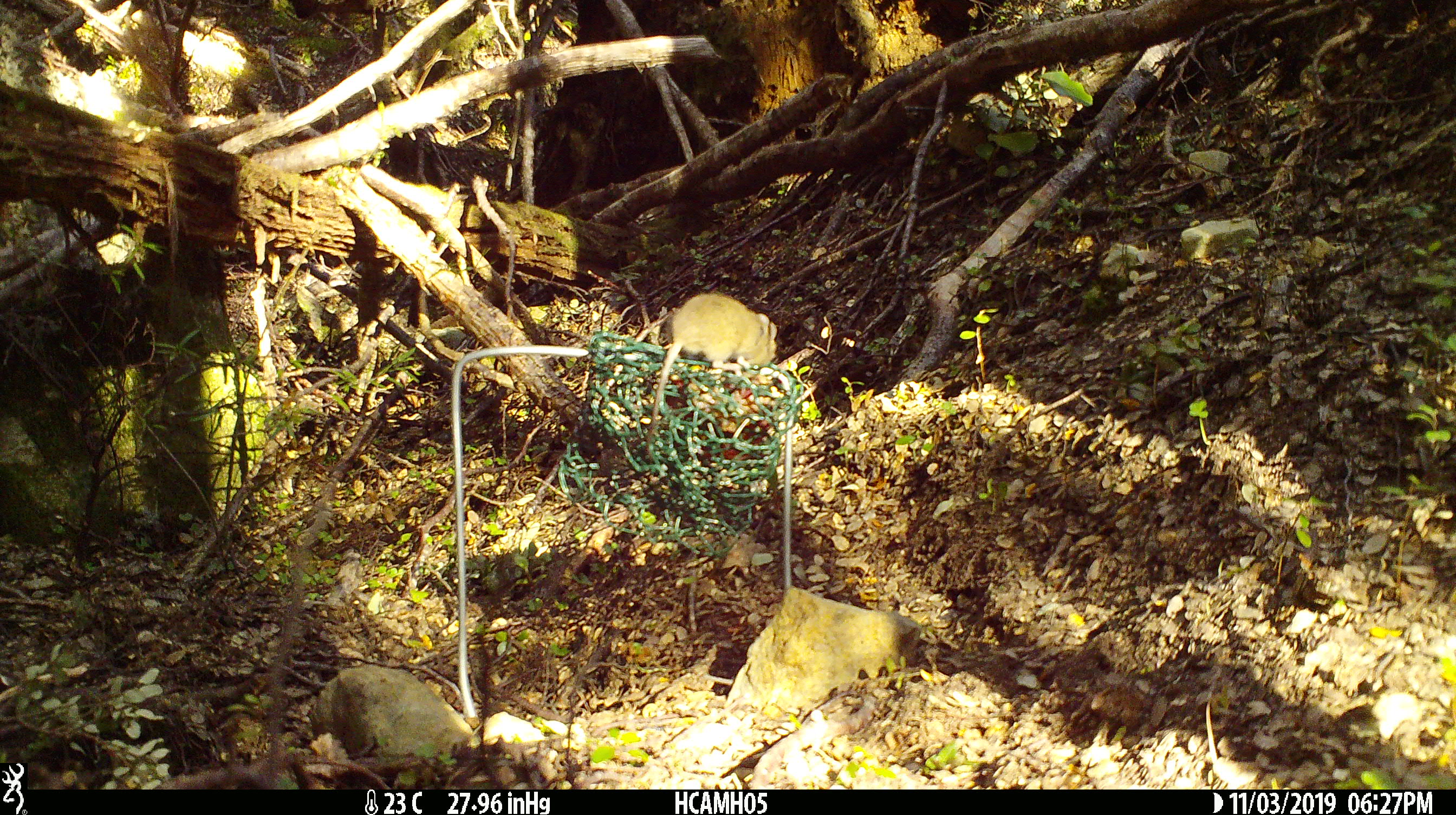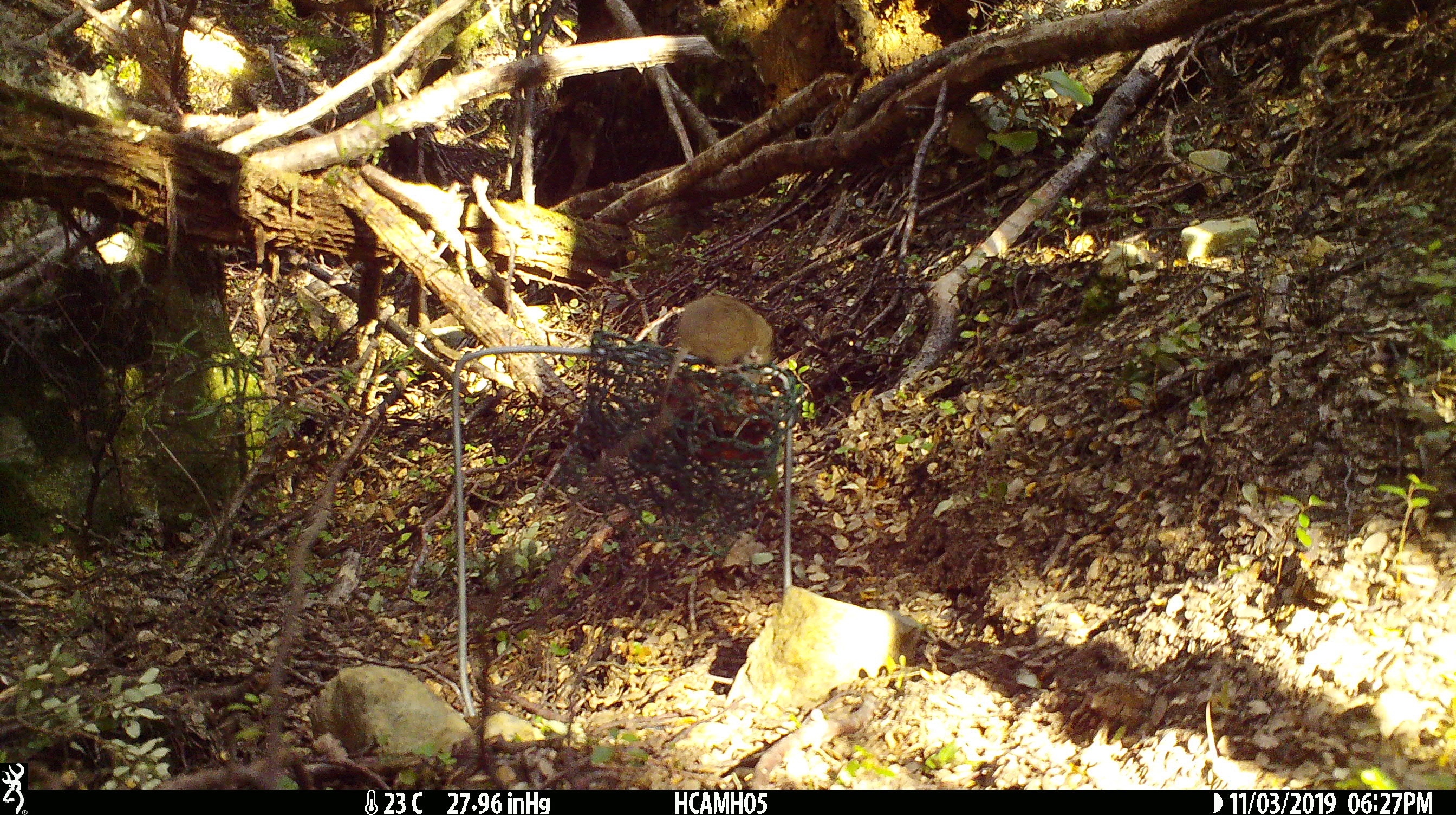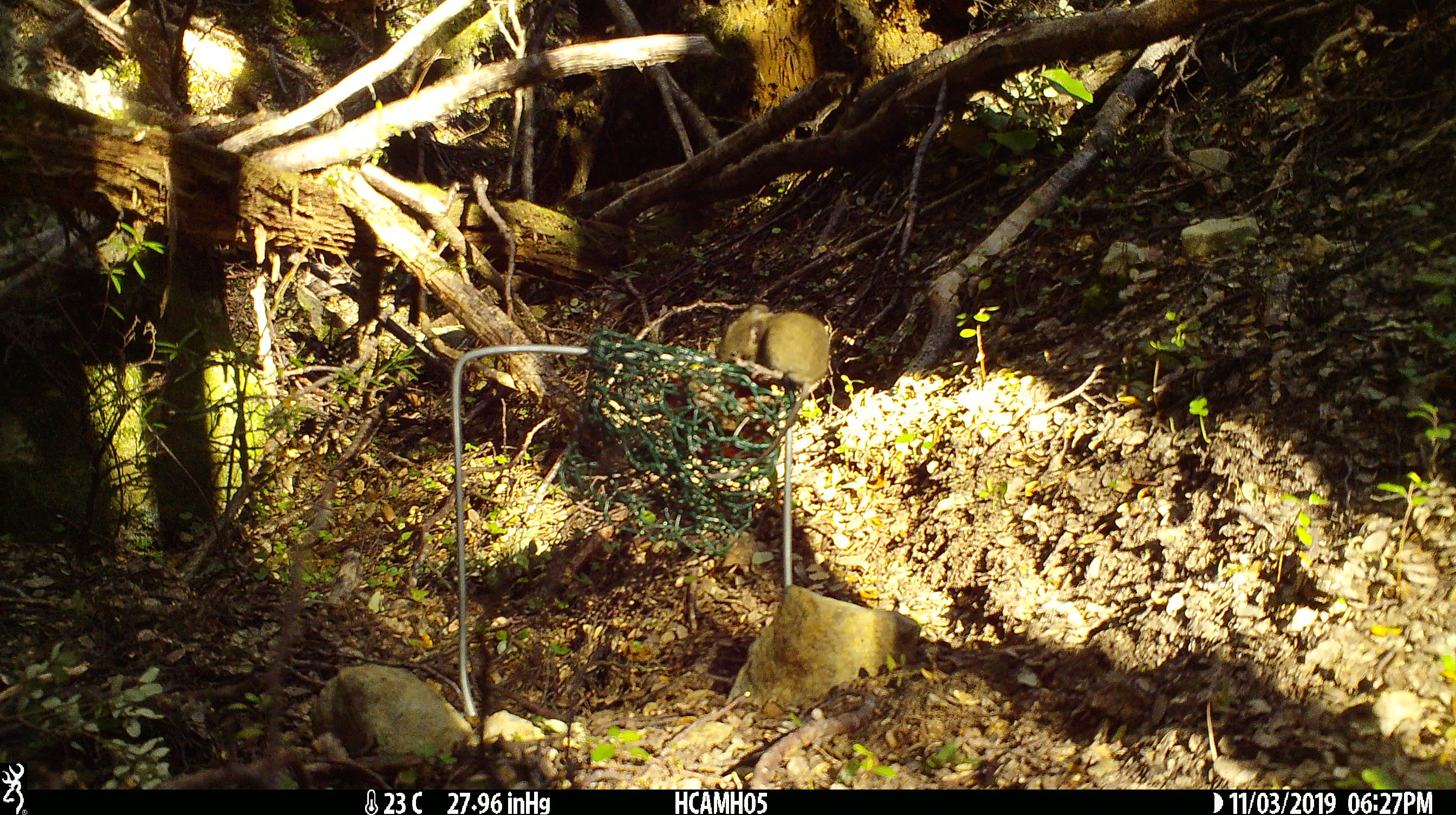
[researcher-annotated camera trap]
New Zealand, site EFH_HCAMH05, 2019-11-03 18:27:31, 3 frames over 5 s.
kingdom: Animalia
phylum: Chordata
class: Mammalia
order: Rodentia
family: Muridae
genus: Mus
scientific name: Mus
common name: mouse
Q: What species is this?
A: Mouse (Mus).